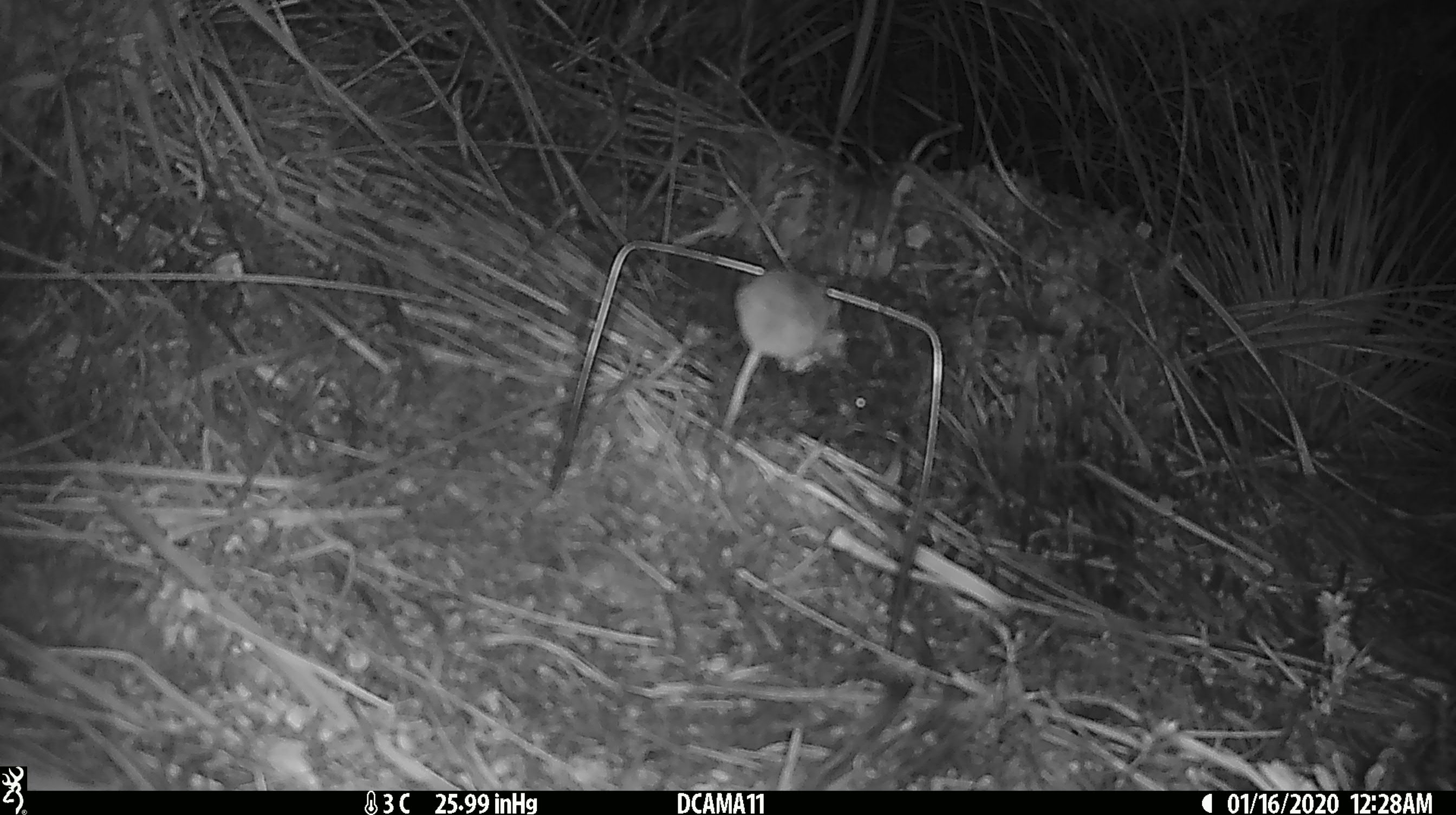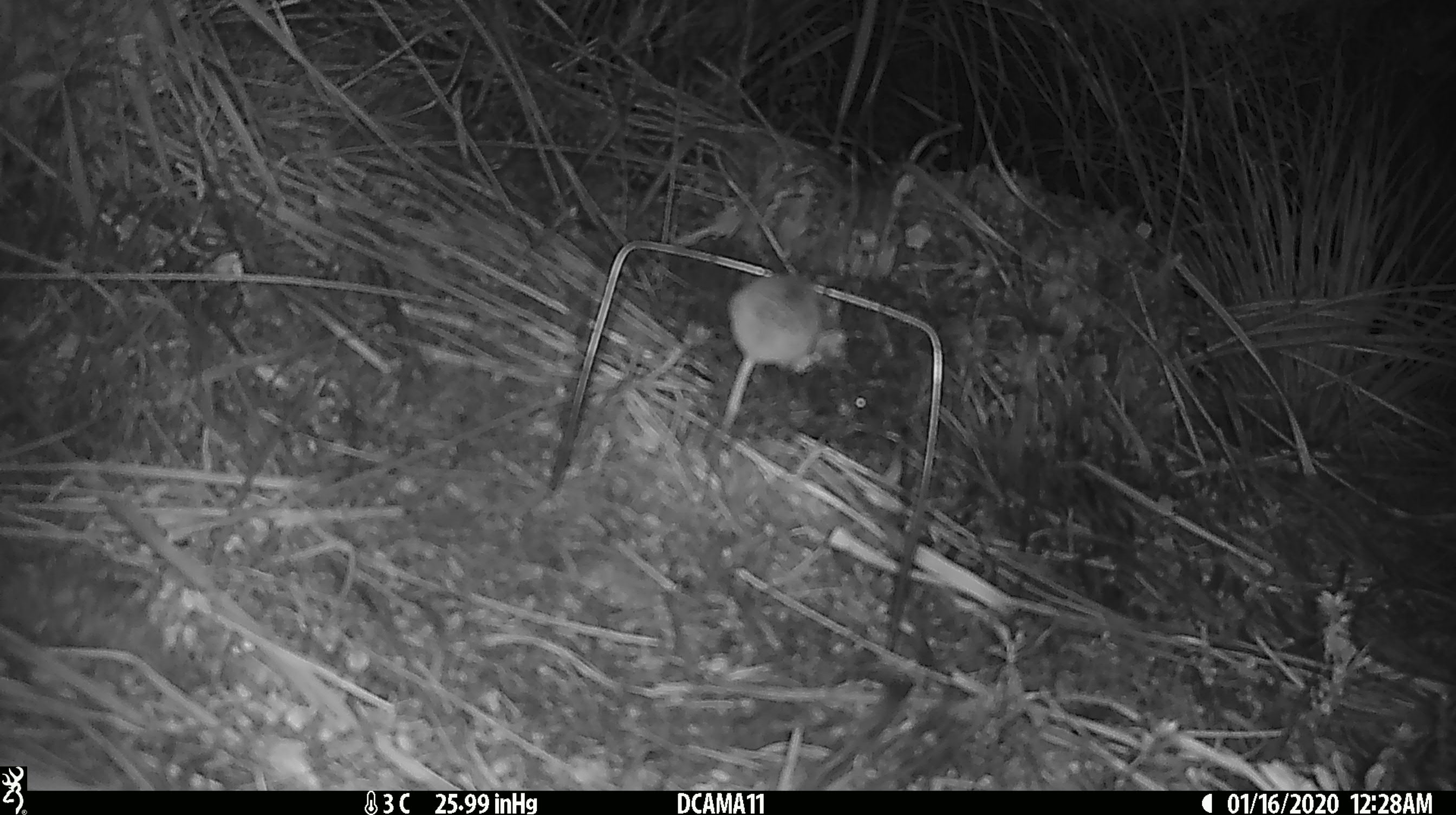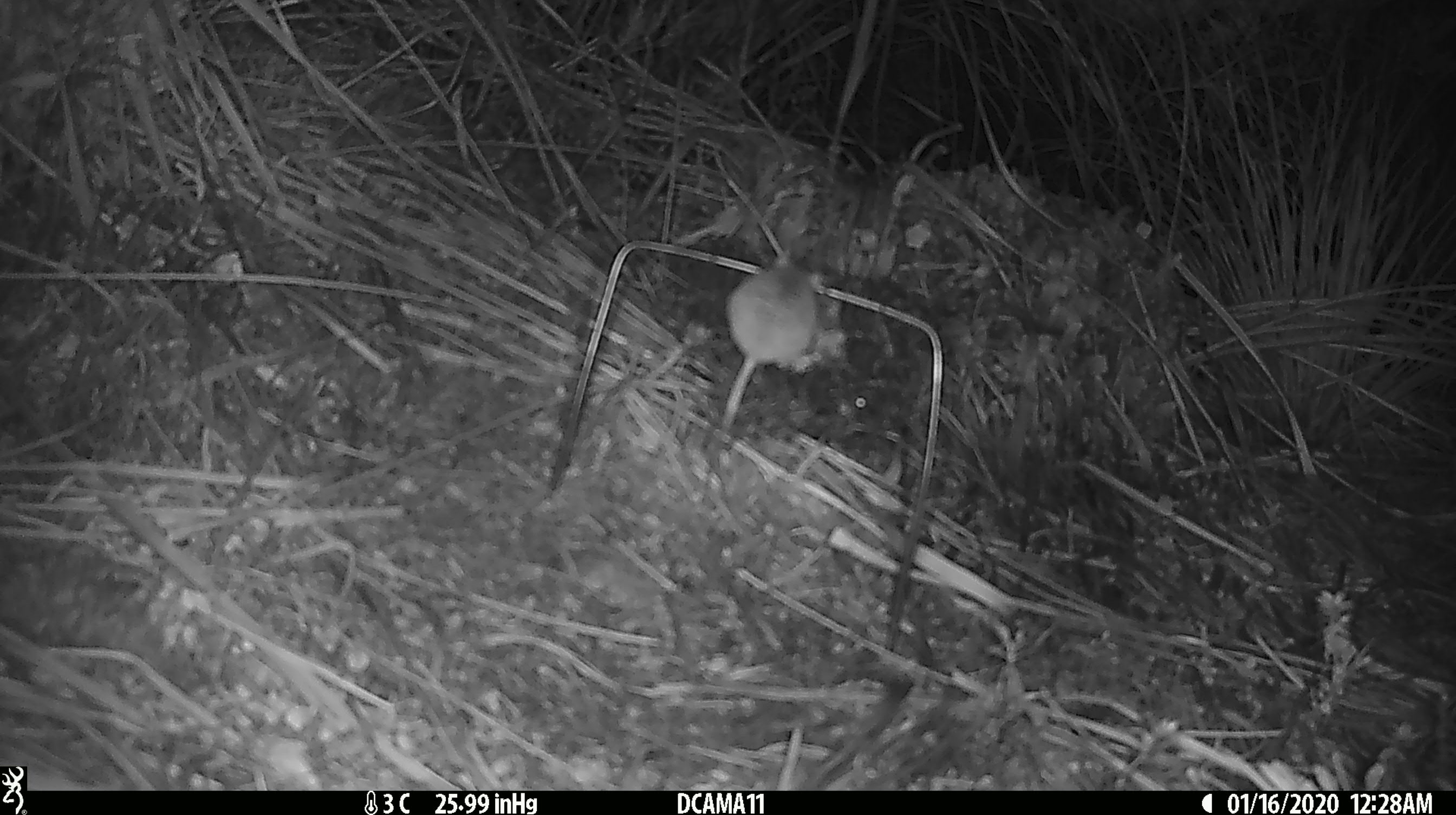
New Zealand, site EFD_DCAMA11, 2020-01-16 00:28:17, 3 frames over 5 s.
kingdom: Animalia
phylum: Chordata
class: Mammalia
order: Rodentia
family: Muridae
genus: Mus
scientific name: Mus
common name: mouse